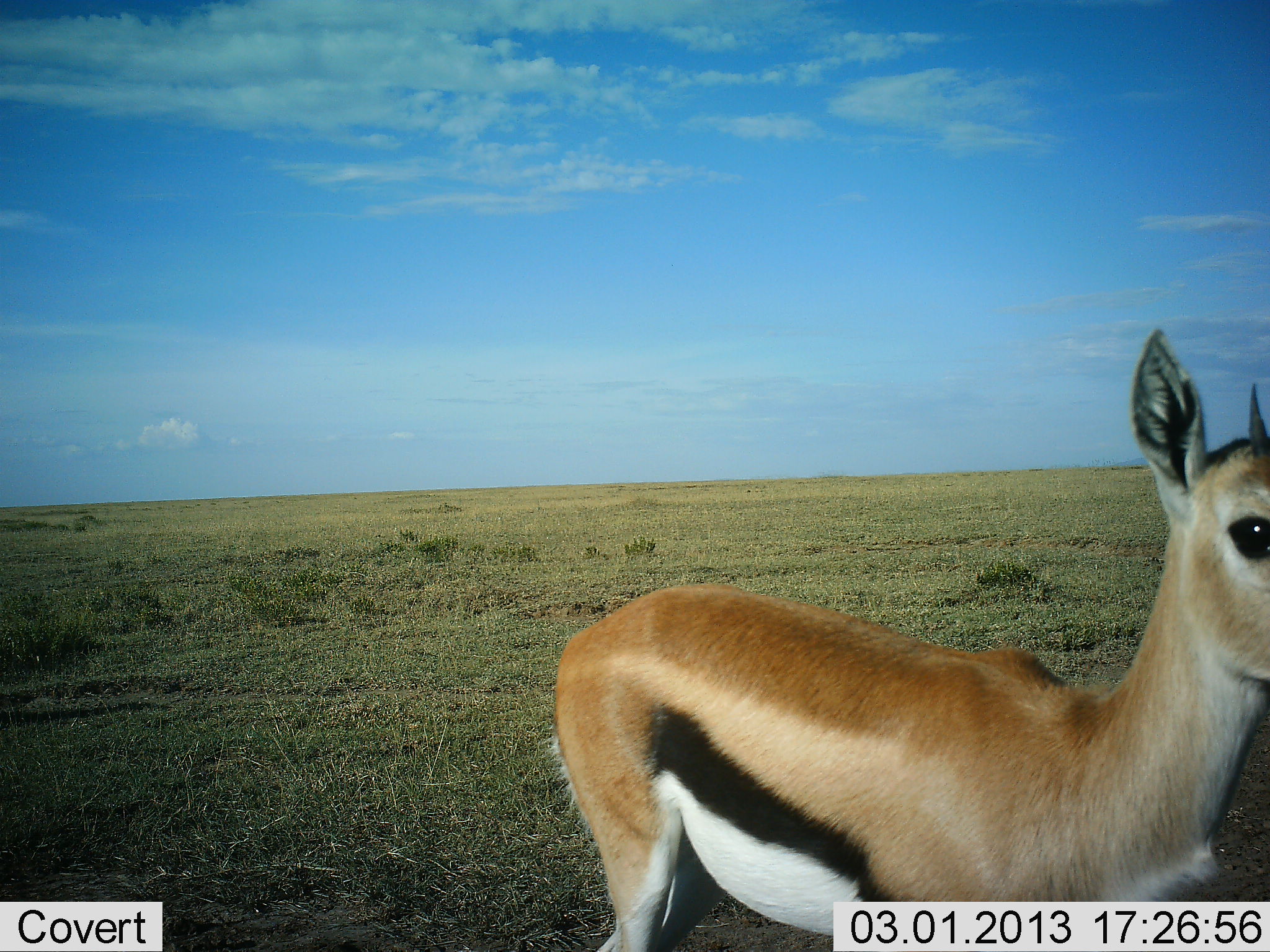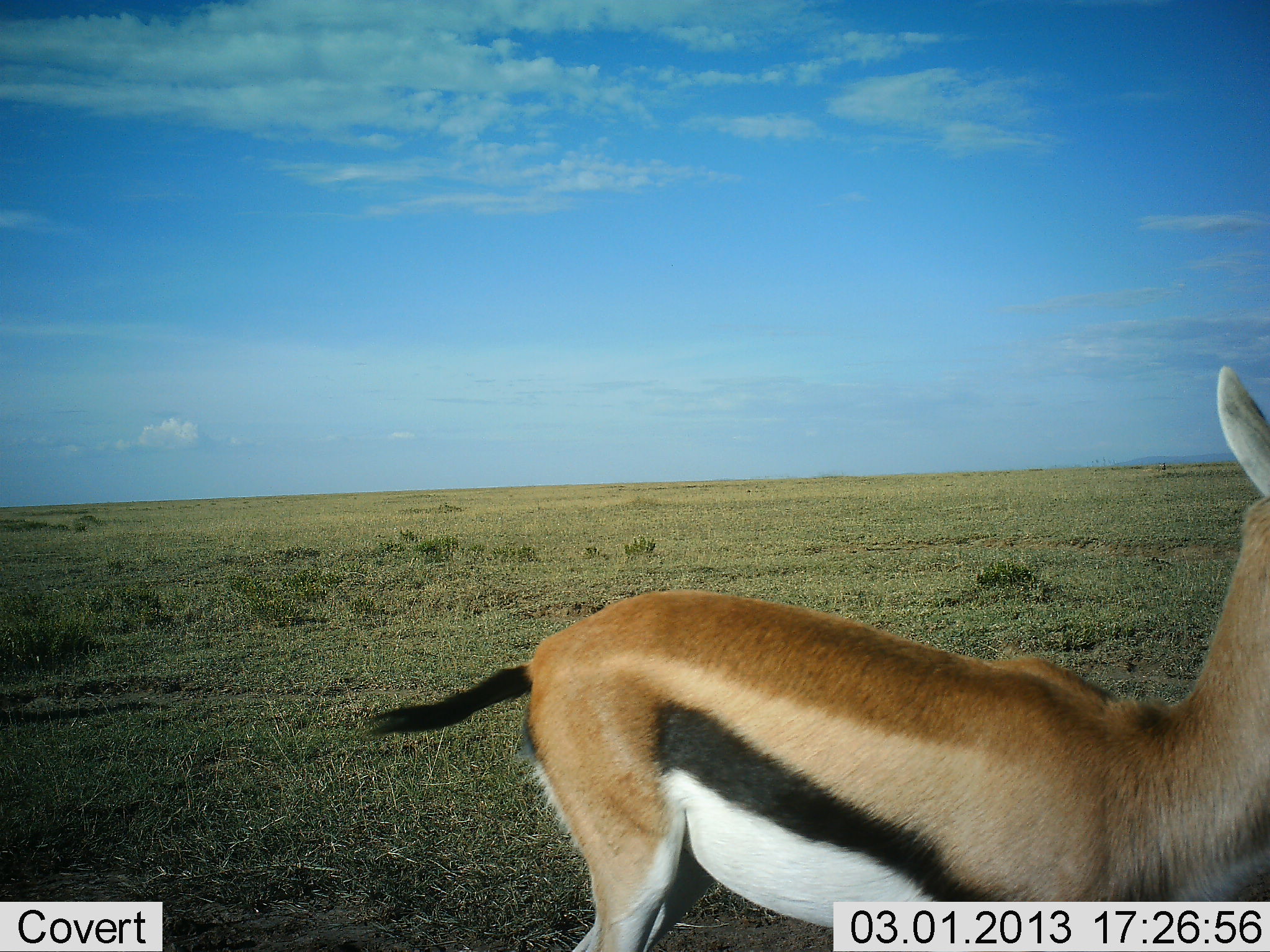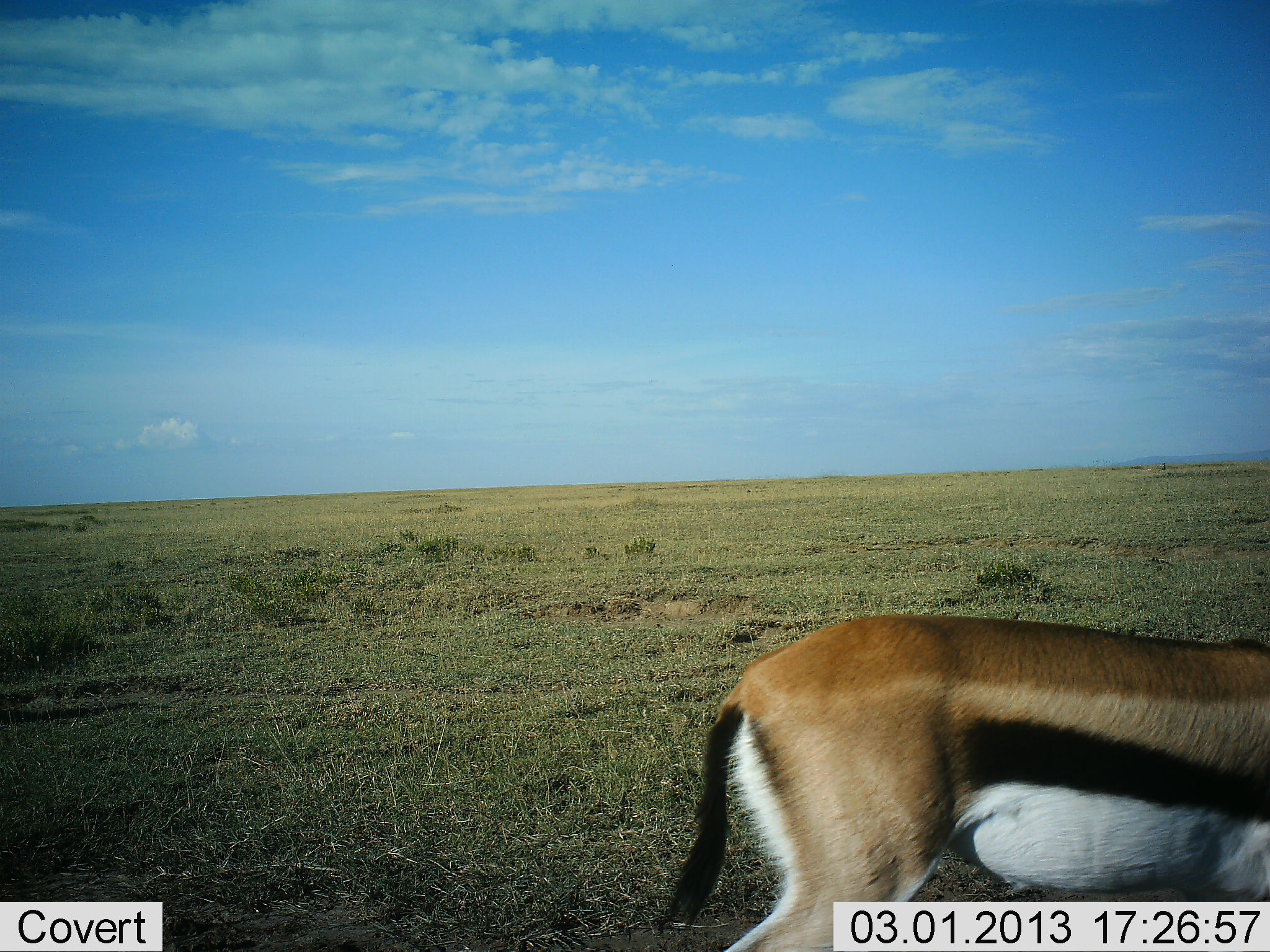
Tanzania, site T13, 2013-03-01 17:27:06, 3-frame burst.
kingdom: Animalia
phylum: Chordata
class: Mammalia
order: Artiodactyla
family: Bovidae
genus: Eudorcas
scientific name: Eudorcas thomsonii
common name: thomson's gazelle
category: gazellethomsons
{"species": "gazellethomsons (thomson's gazelle) (Eudorcas thomsonii)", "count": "1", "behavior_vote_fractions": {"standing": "48%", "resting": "0%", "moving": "57%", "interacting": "0%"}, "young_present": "5%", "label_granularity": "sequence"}